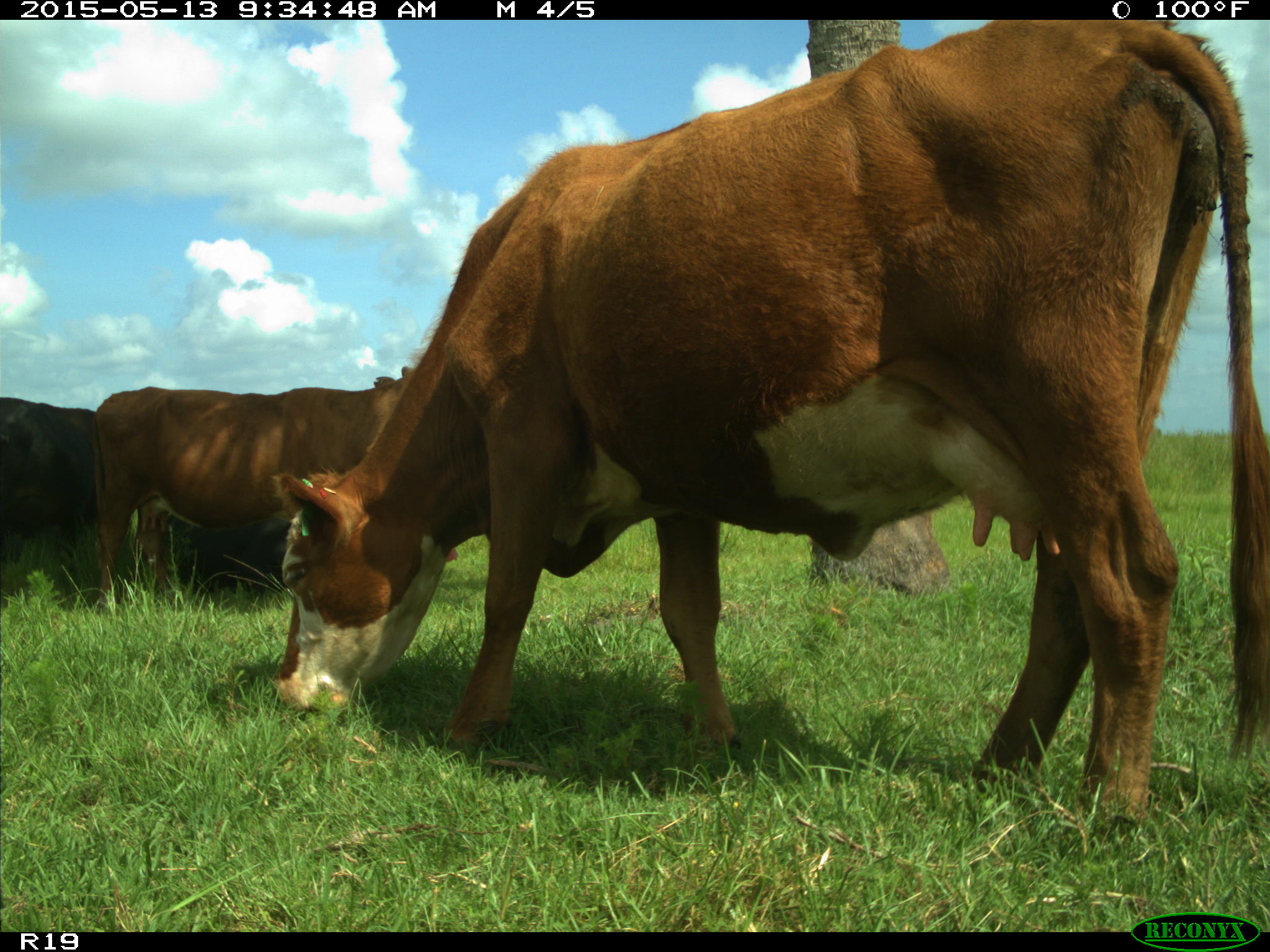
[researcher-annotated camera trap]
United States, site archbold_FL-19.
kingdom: Animalia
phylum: Chordata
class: Mammalia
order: Artiodactyla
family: Bovidae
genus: Bos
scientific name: Bos taurus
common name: domestic cow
Bos taurus (domestic cow).